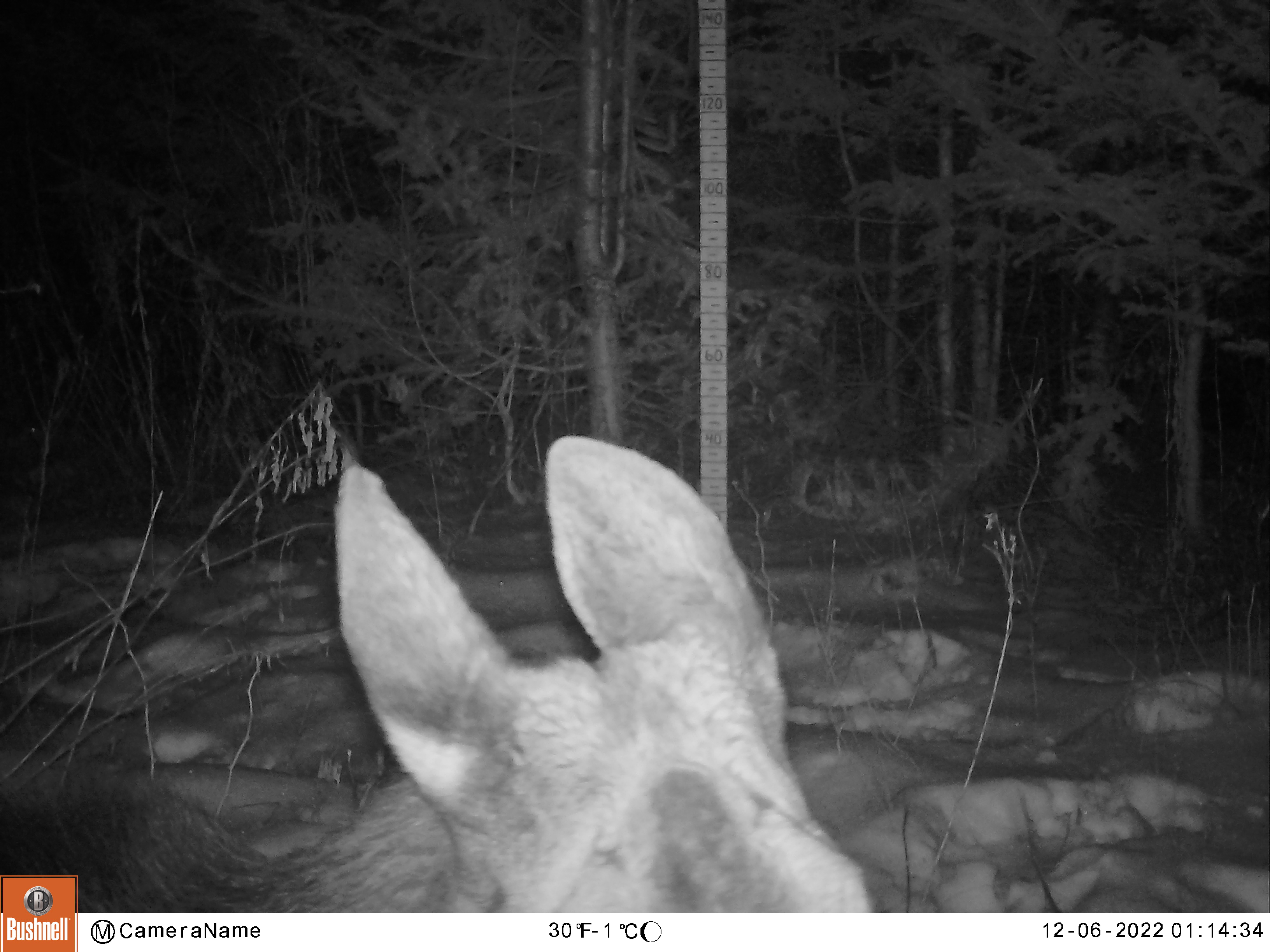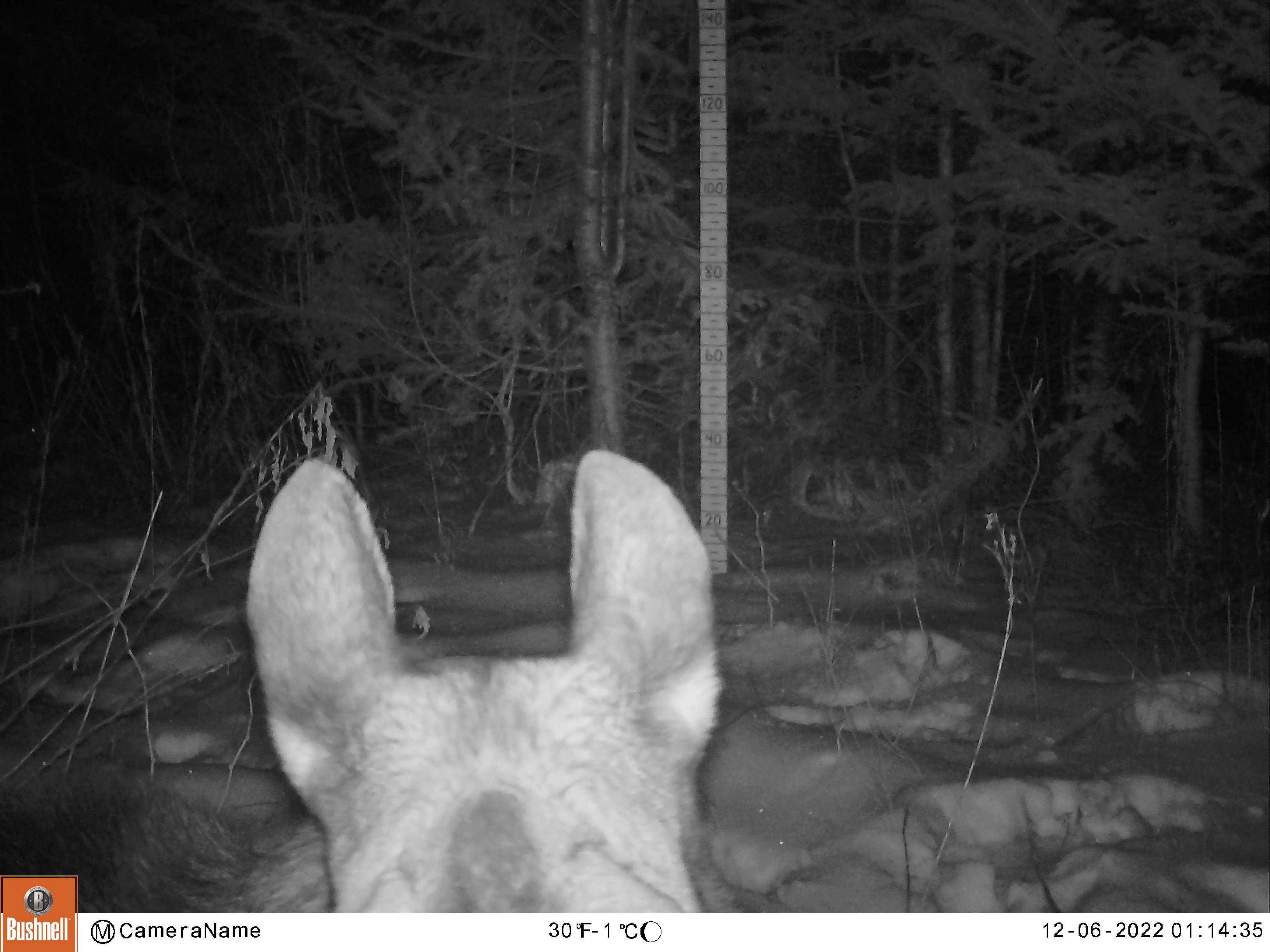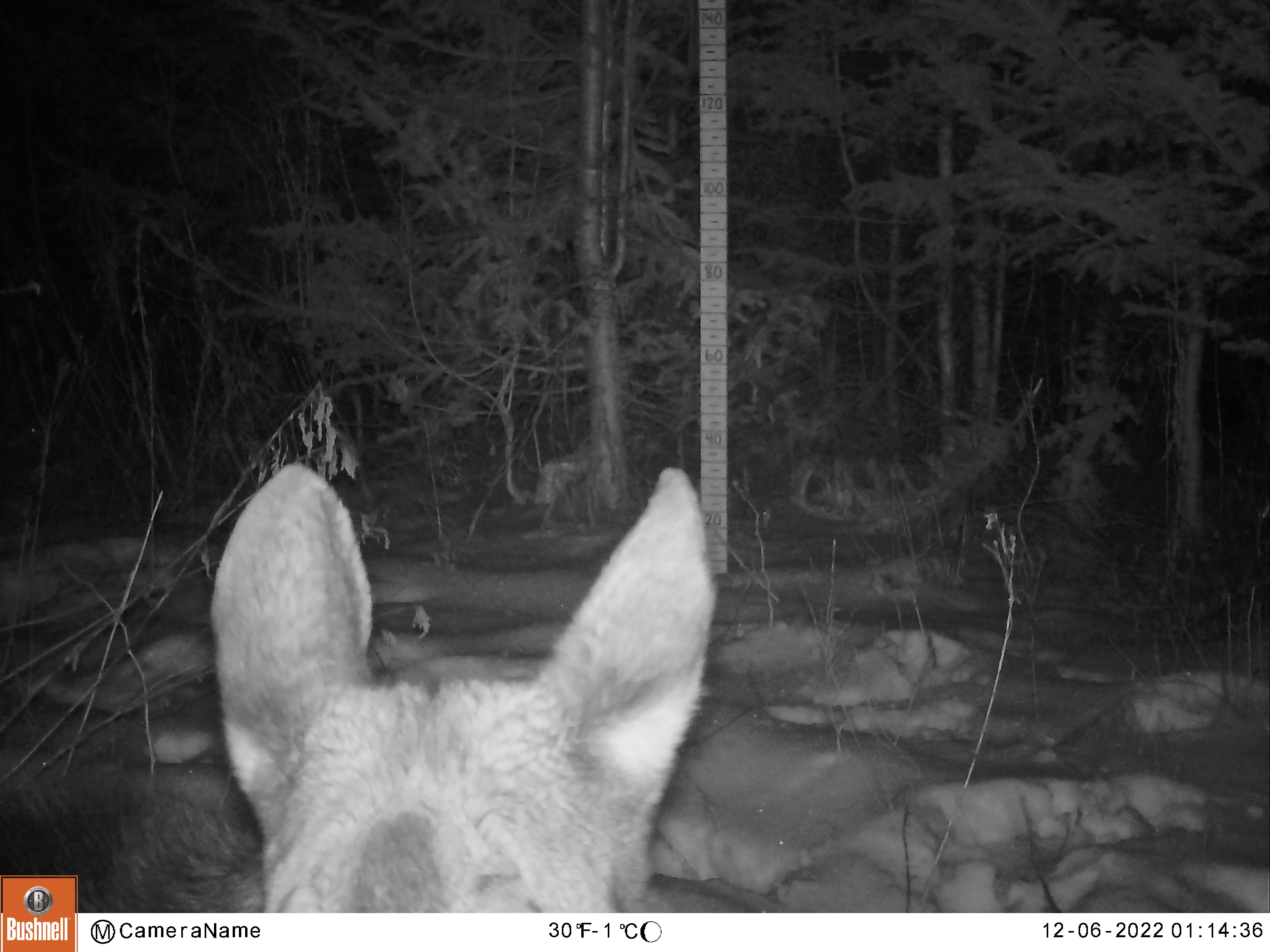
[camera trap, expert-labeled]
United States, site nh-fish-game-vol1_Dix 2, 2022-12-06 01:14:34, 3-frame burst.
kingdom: Animalia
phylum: Chordata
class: Mammalia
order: Artiodactyla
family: Cervidae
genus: Alces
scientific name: Alces alces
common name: moose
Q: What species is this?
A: Moose (Alces alces).